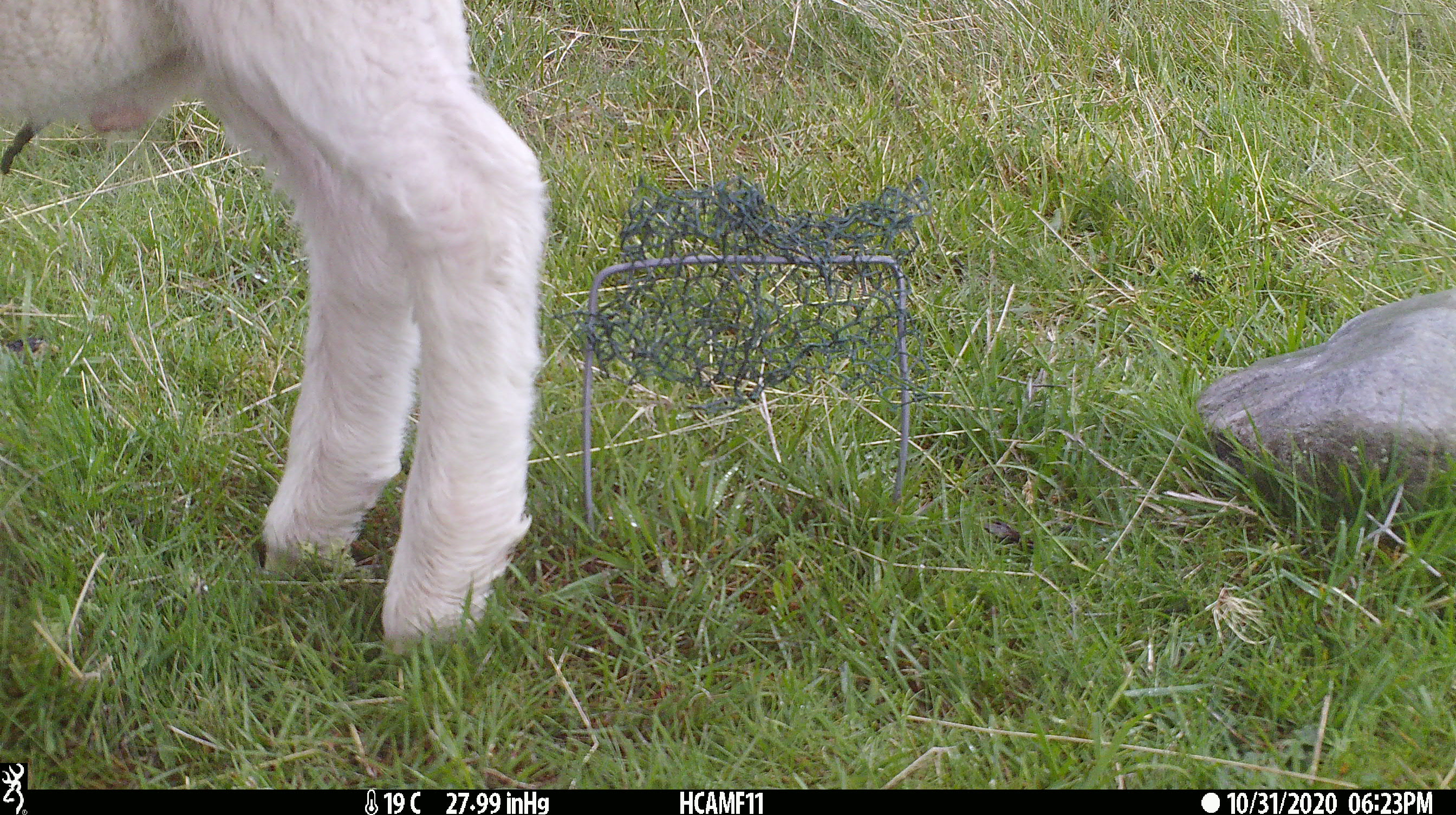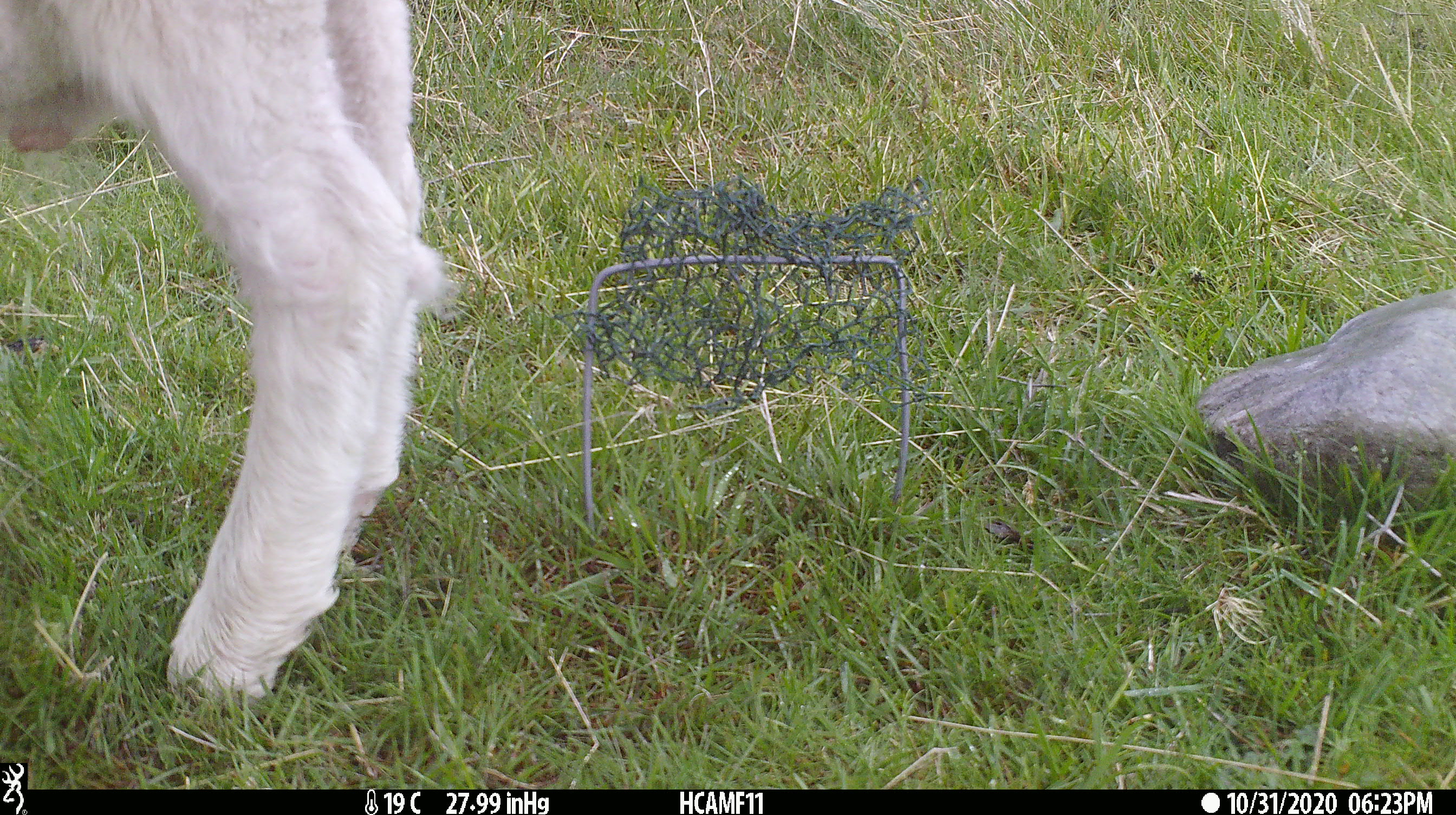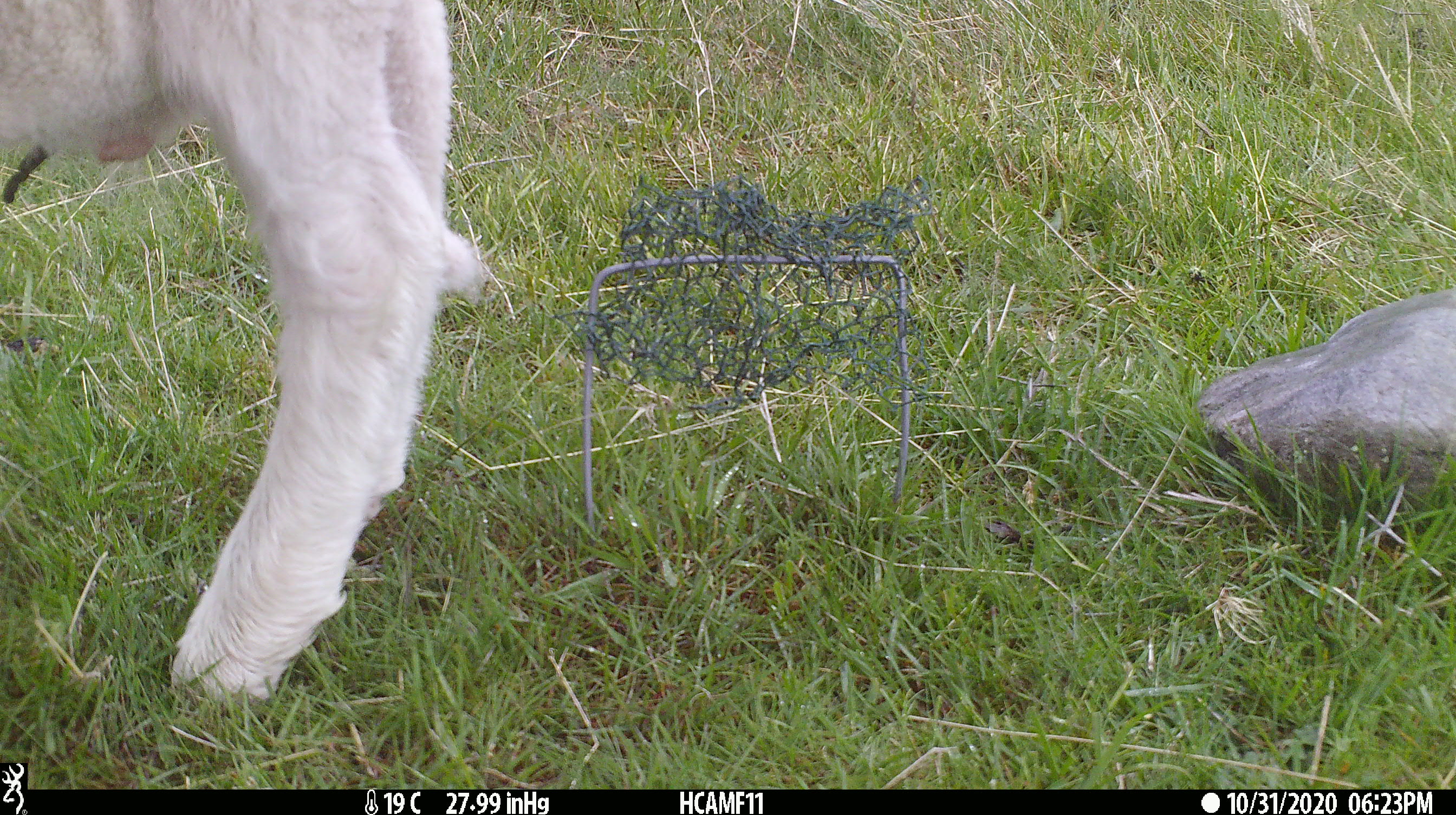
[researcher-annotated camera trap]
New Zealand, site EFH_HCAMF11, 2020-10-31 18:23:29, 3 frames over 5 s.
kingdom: Animalia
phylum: Chordata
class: Mammalia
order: Artiodactyla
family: Bovidae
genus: Ovis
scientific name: Ovis aries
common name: domestic sheep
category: sheep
Sheep (domestic sheep) (Ovis aries).